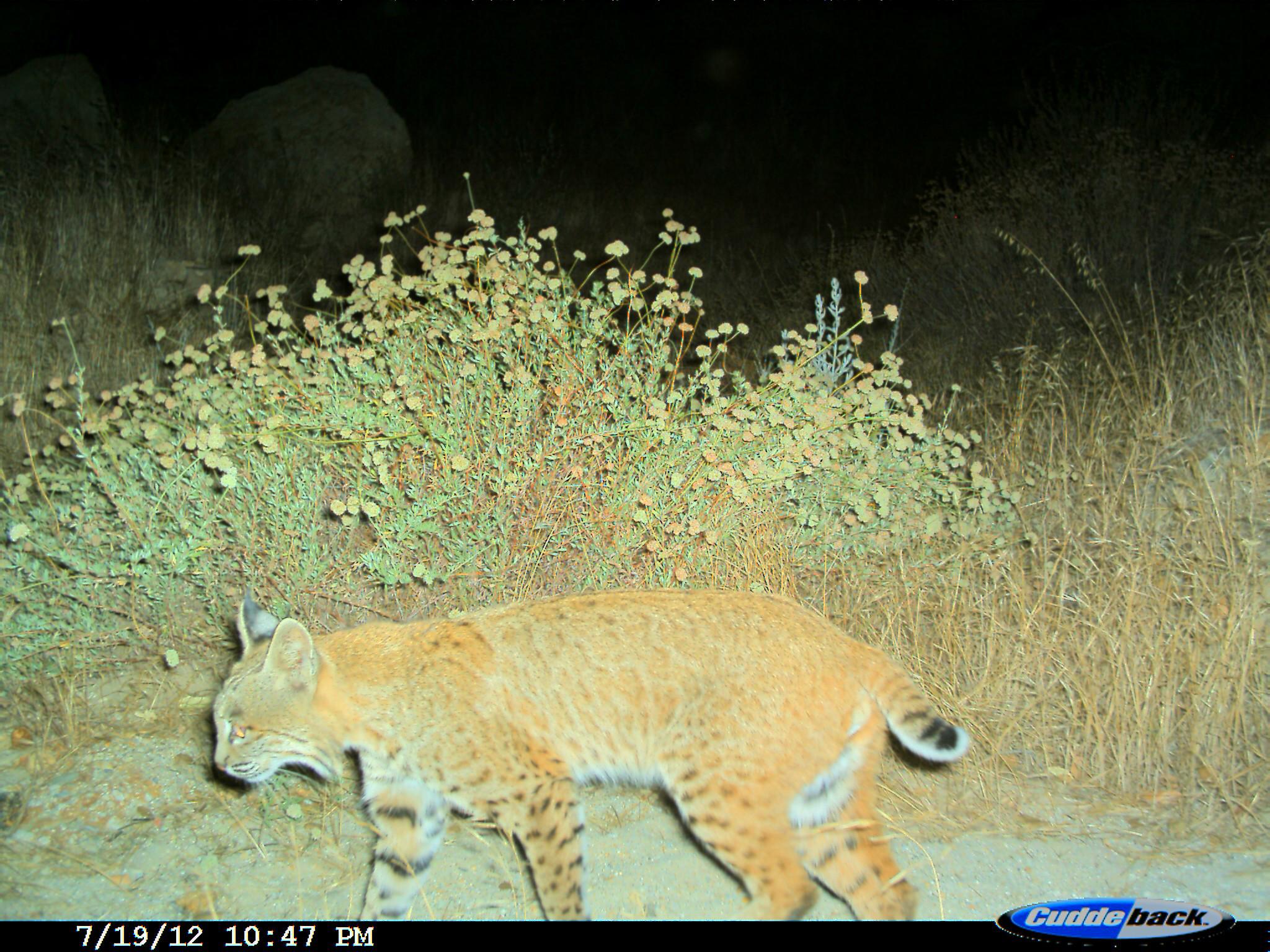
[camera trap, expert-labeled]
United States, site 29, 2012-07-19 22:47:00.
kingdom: Animalia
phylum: Chordata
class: Mammalia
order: Carnivora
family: Felidae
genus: Lynx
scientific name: Lynx rufus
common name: bobcat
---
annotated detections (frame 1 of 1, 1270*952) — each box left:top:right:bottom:
bobcat: 210:587:969:920